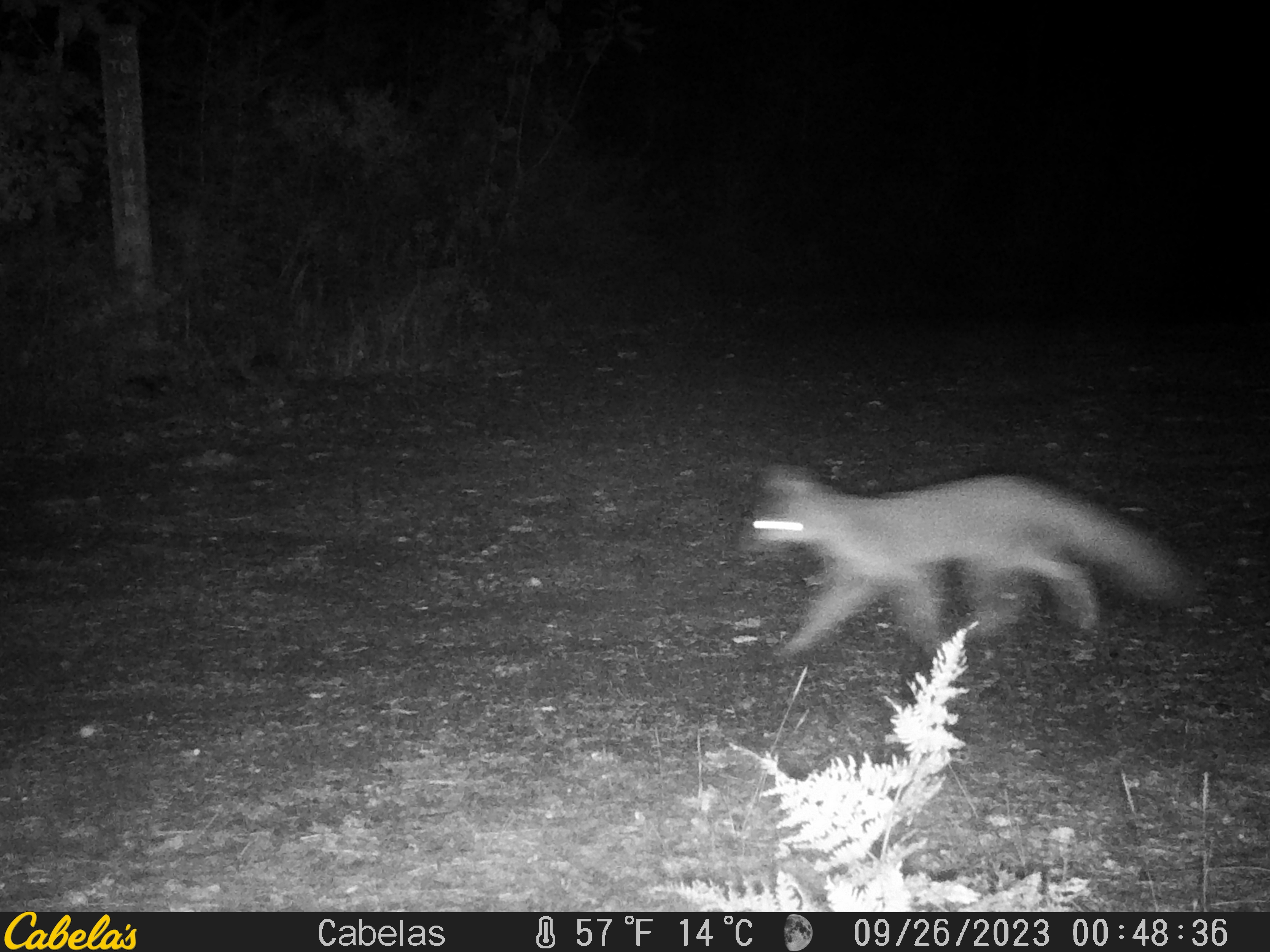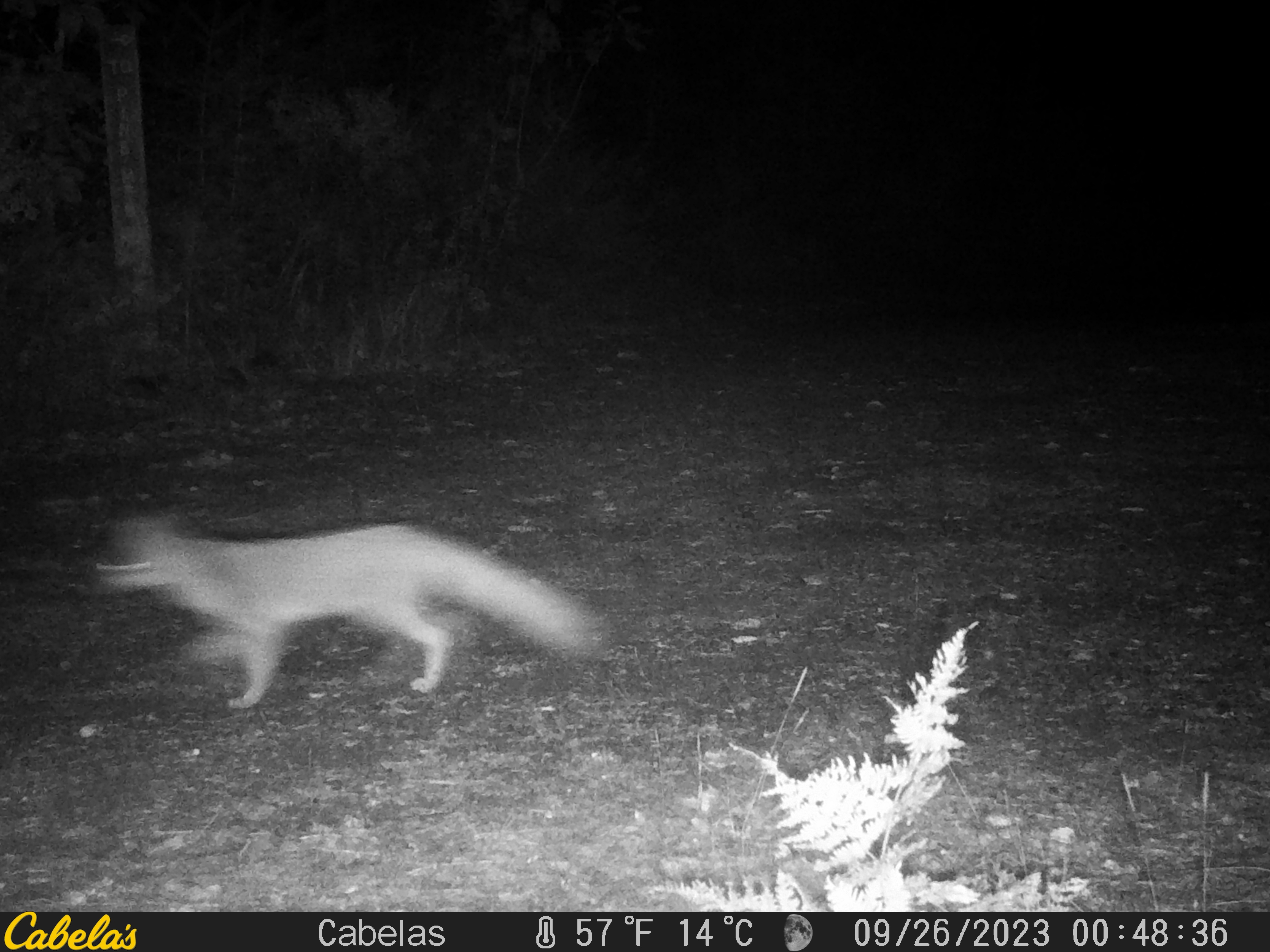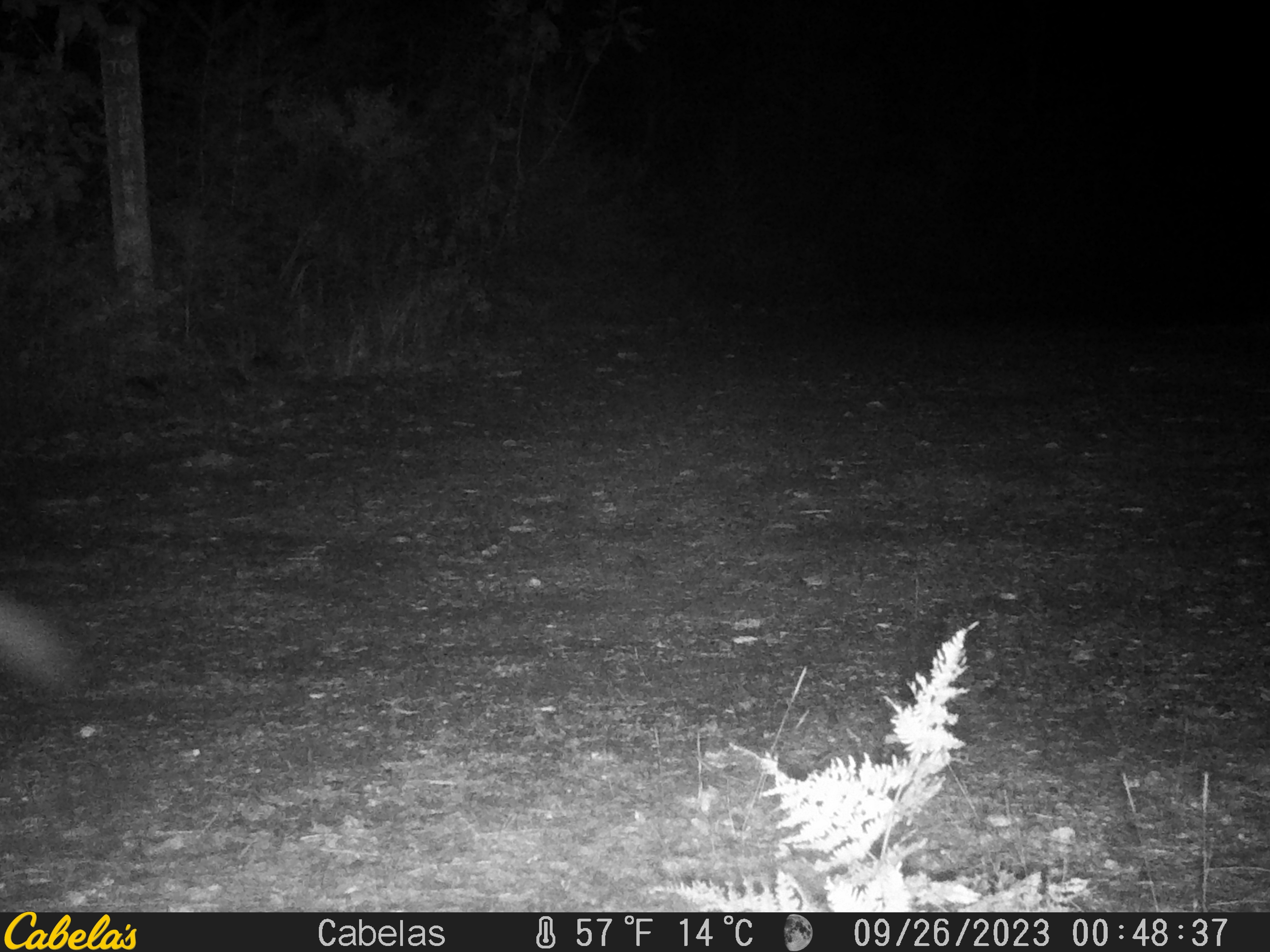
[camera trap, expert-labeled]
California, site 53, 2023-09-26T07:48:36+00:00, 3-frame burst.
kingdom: Animalia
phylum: Chordata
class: Mammalia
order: Carnivora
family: Canidae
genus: Urocyon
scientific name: Urocyon cinereoargenteus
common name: gray fox